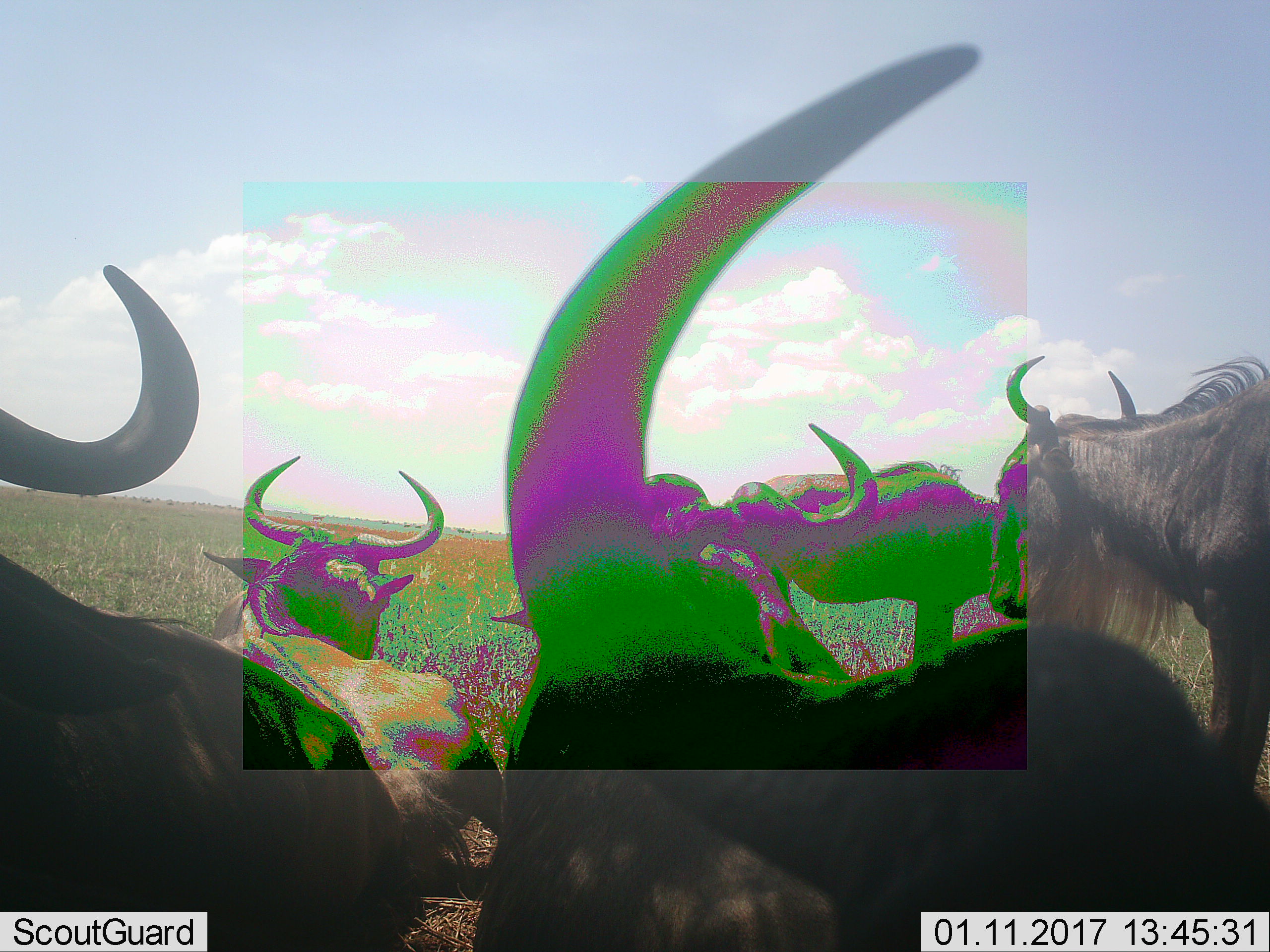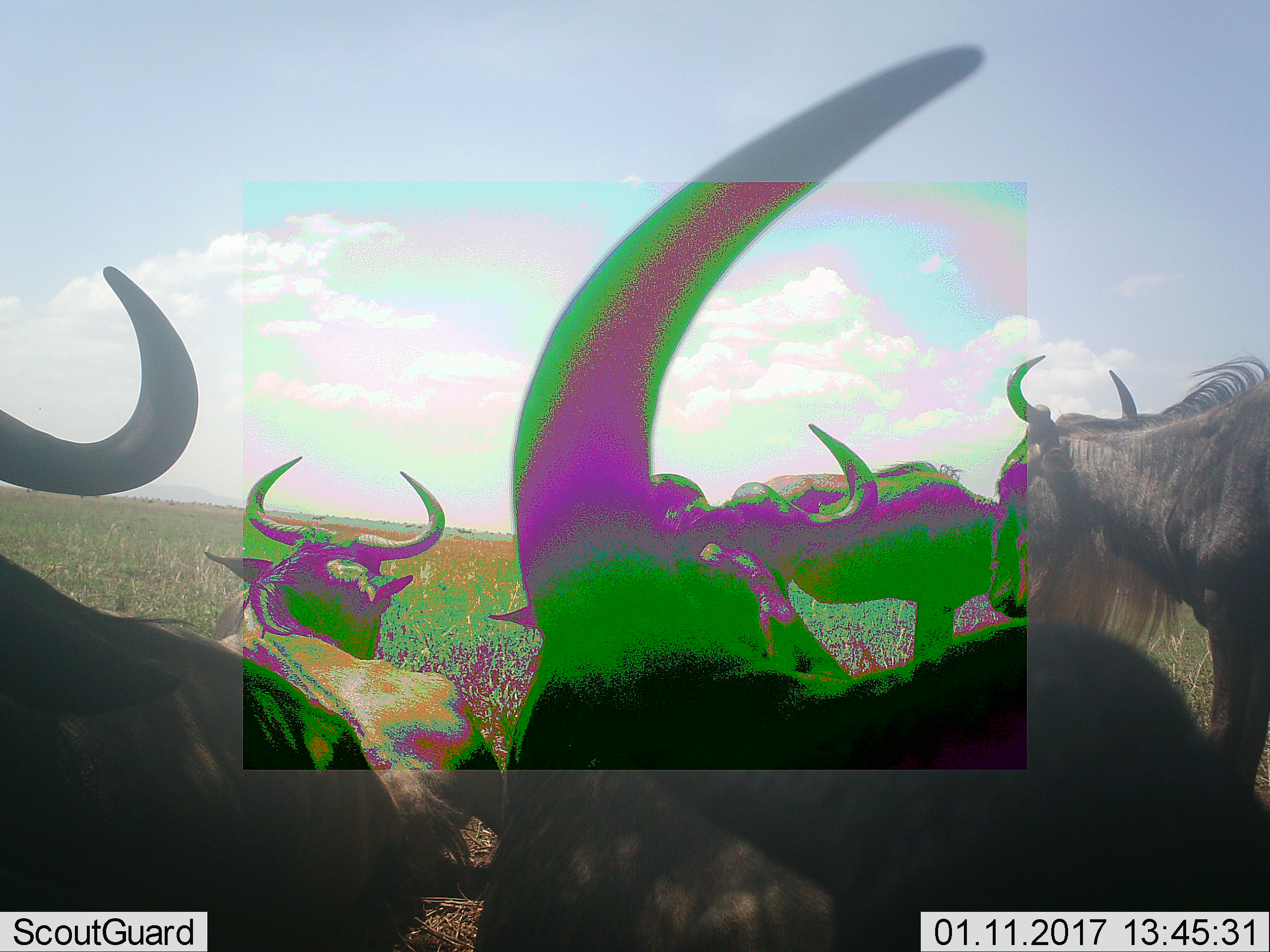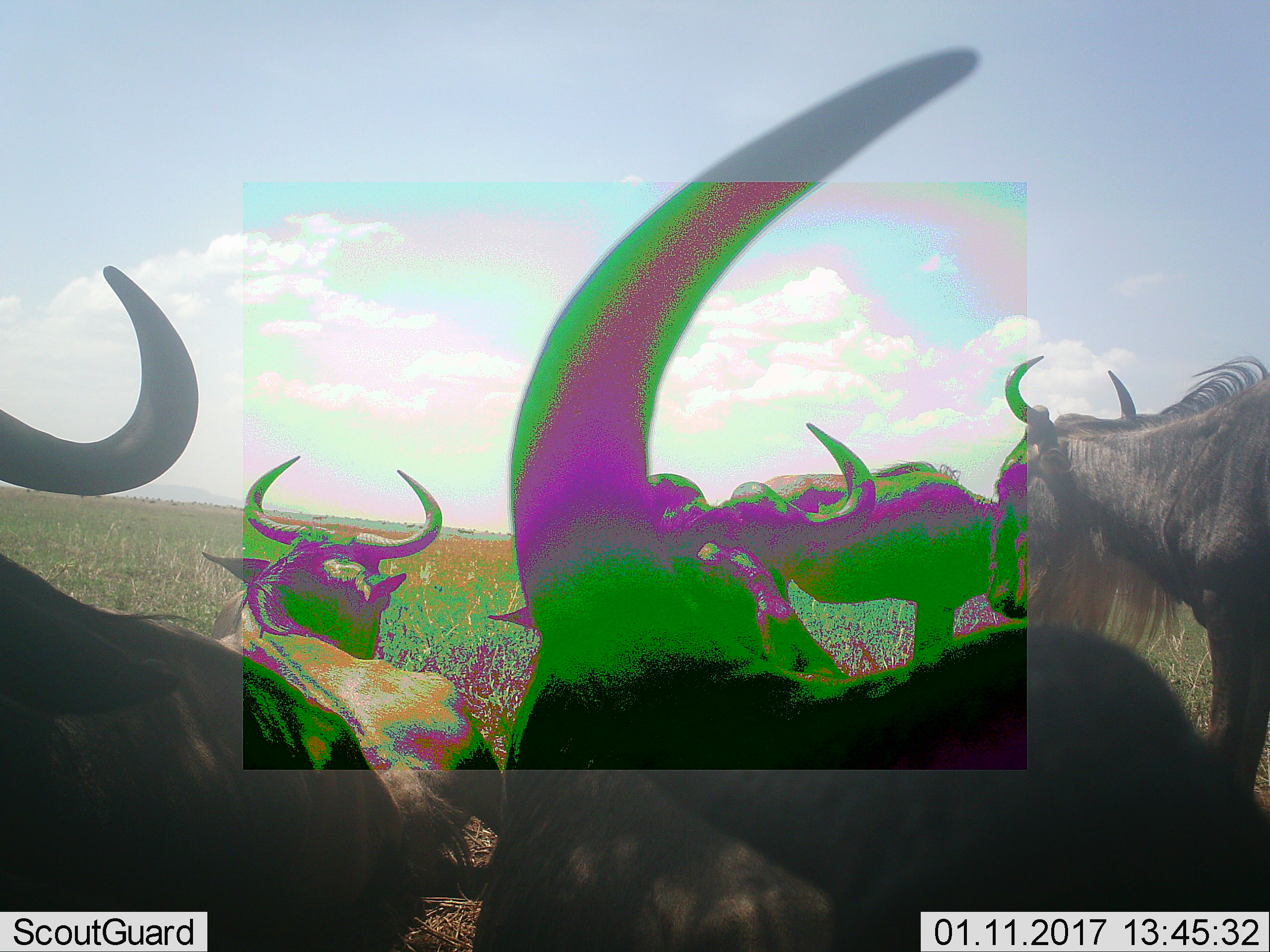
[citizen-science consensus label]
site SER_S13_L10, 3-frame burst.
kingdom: Animalia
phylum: Chordata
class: Mammalia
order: Artiodactyla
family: Bovidae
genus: Connochaetes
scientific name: Connochaetes taurinus taurinus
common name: blue wildebeest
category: wildebeestblue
Wildebeestblue (blue wildebeest) (Connochaetes taurinus taurinus), count 6. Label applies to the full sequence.